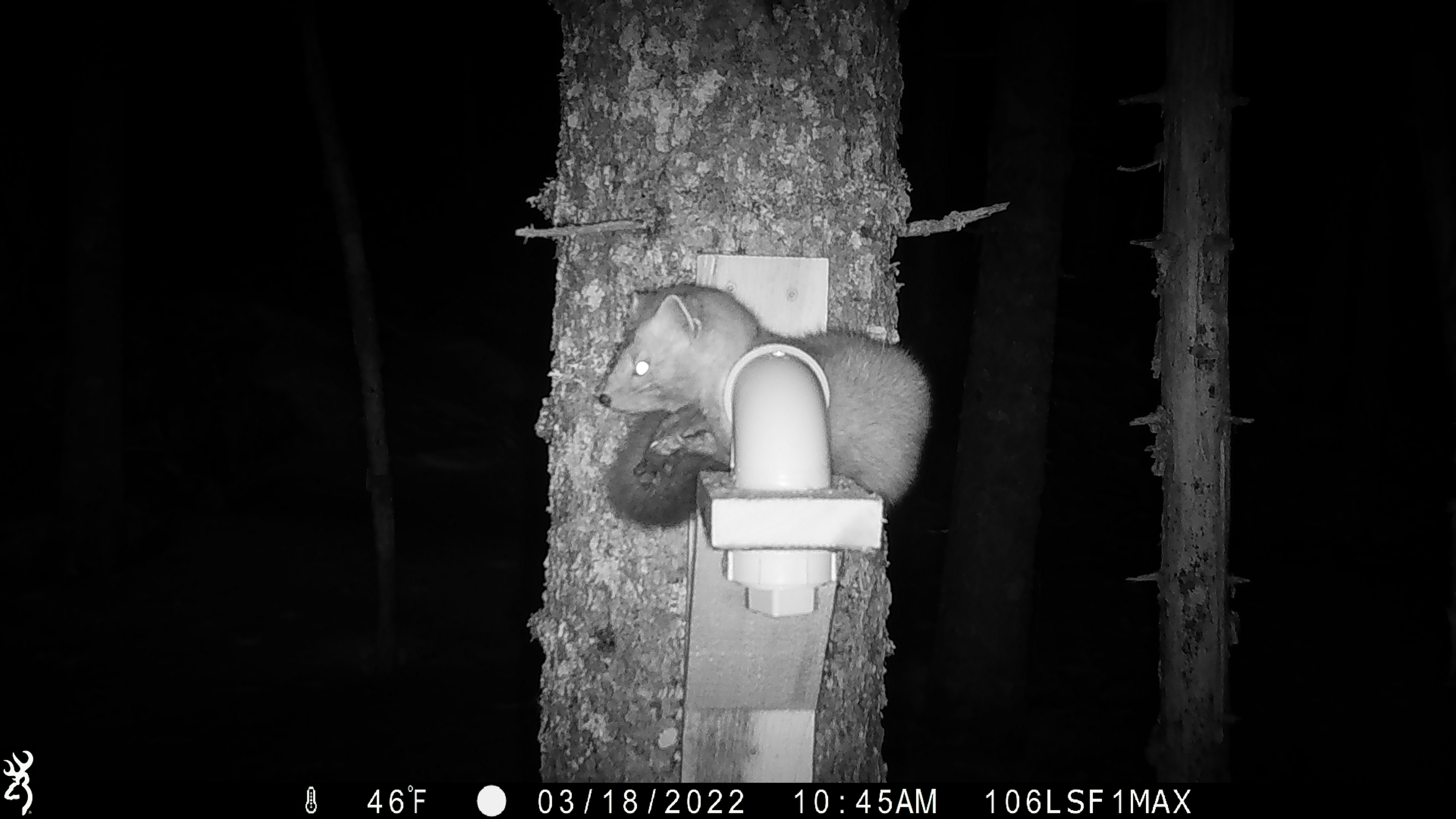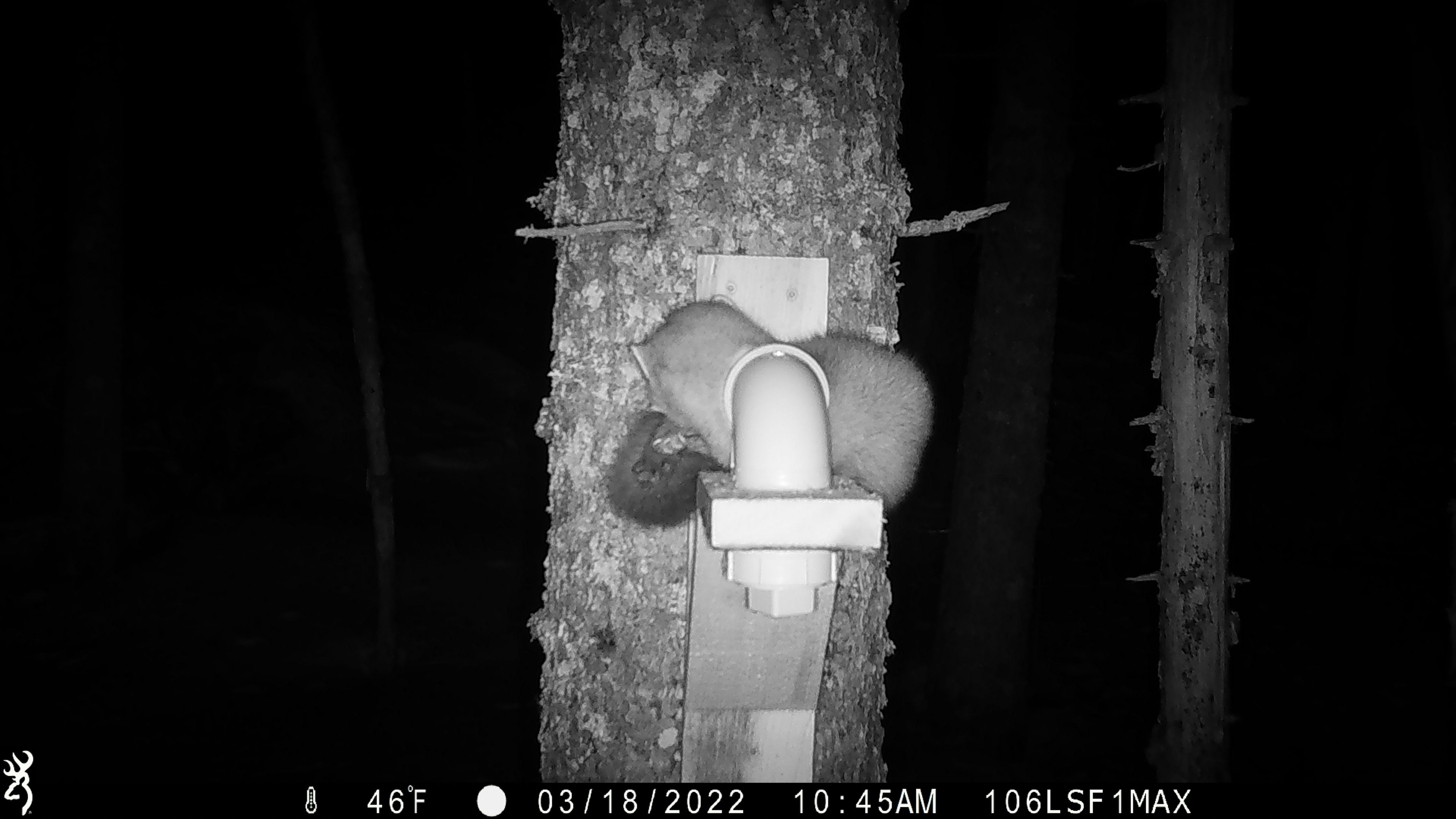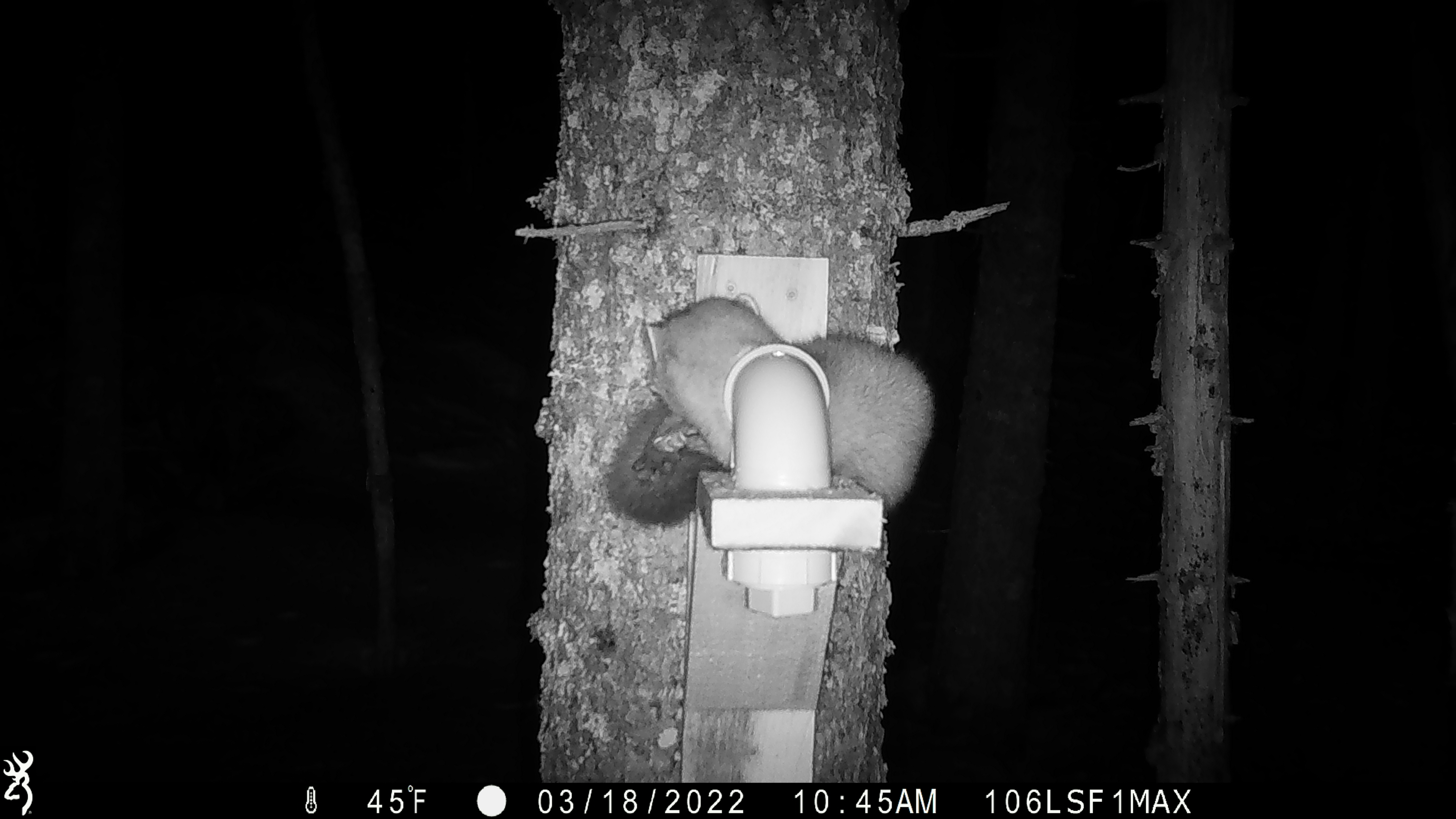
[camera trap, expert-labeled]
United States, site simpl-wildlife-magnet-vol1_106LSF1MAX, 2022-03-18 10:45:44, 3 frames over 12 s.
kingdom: Animalia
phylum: Chordata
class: Mammalia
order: Carnivora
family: Mustelidae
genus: Martes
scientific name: Martes americana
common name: american marten